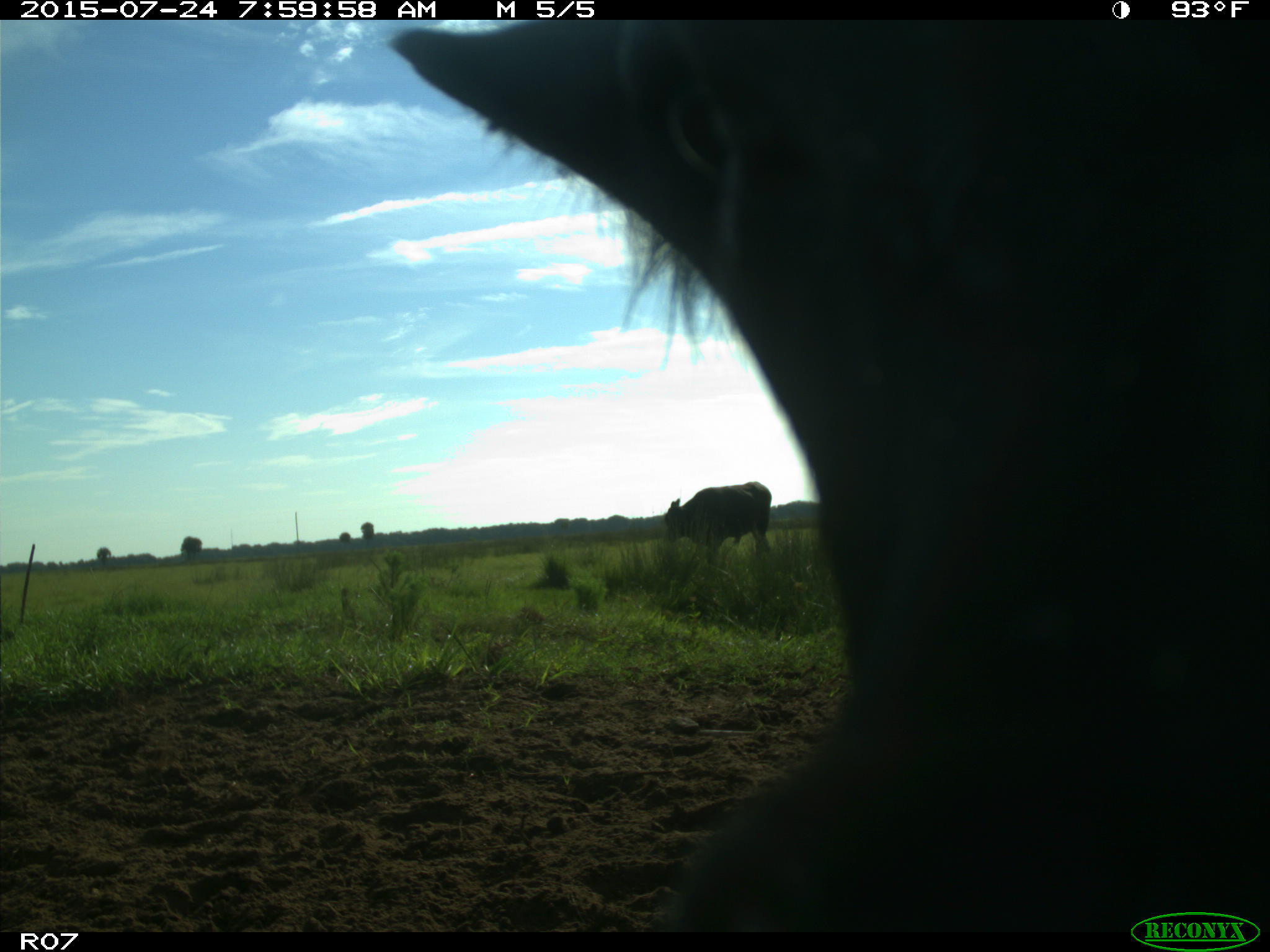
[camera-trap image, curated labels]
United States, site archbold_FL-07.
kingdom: Animalia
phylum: Chordata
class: Mammalia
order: Artiodactyla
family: Bovidae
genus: Bos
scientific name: Bos taurus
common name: domestic cow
Bos taurus (domestic cow).